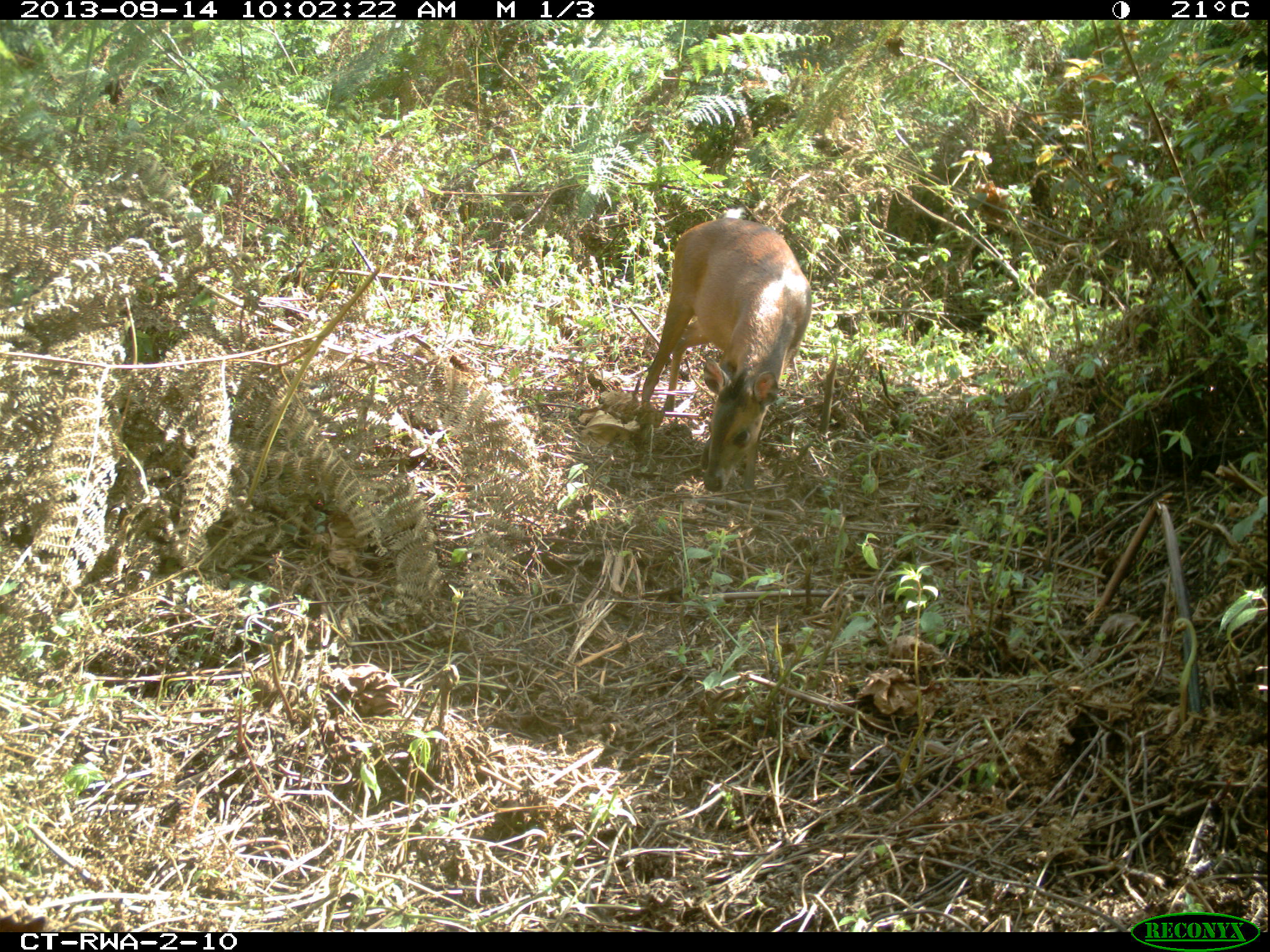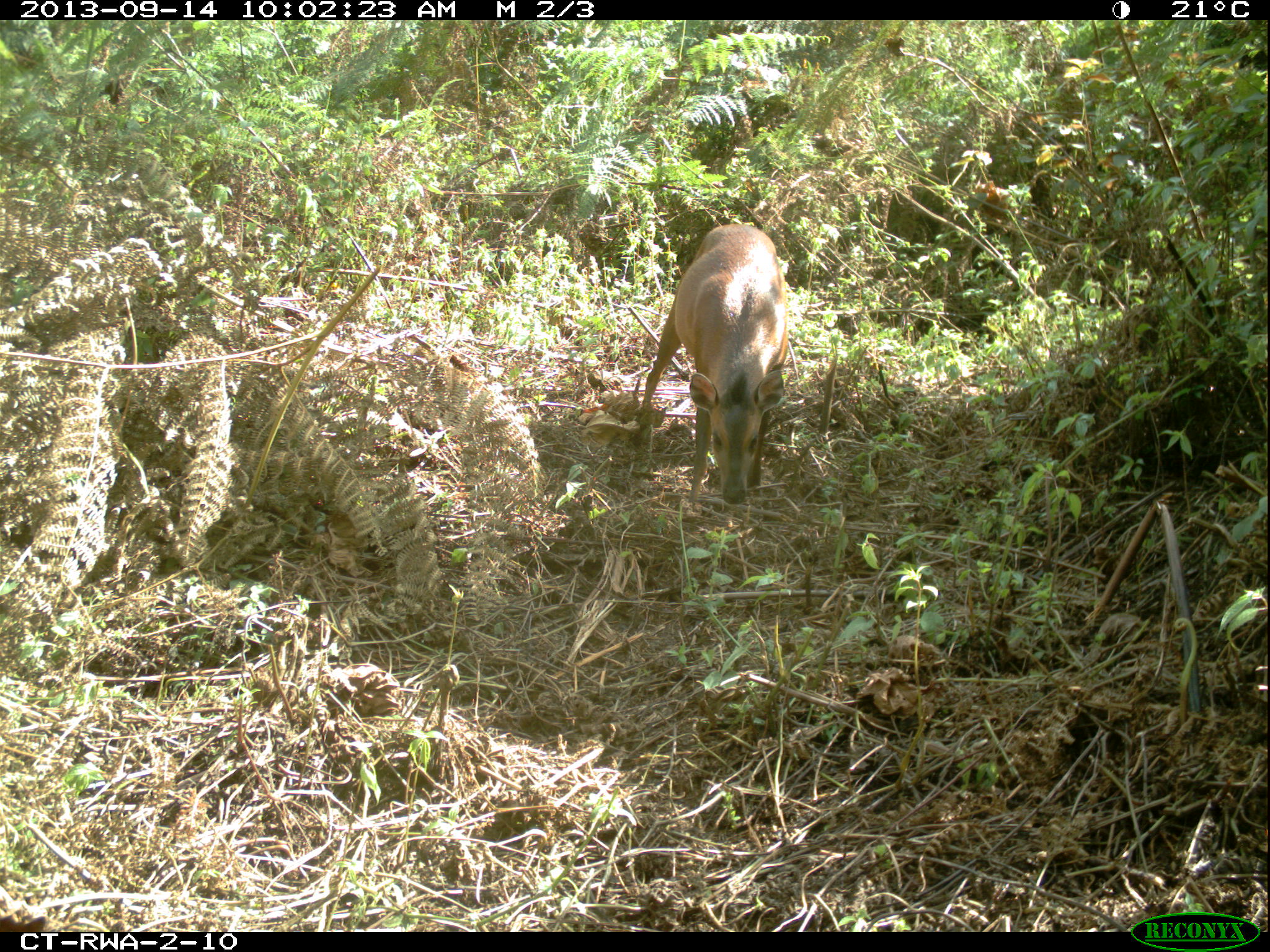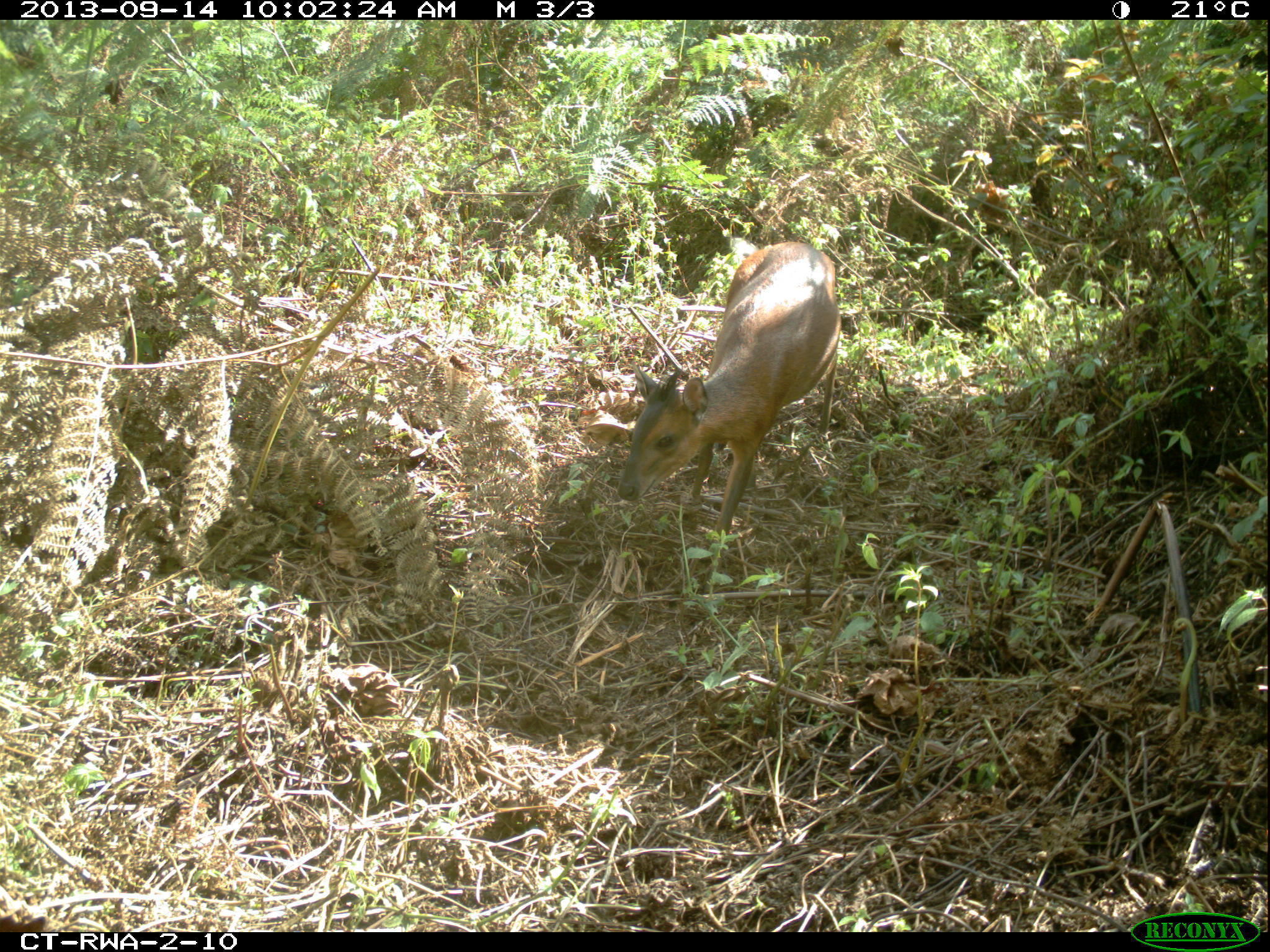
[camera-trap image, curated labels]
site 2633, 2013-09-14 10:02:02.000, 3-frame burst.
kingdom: Animalia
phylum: Chordata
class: Mammalia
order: Artiodactyla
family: Bovidae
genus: Cephalophus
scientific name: Cephalophus nigrifrons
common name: black-fronted duiker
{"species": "Cephalophus nigrifrons (black-fronted duiker)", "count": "1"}